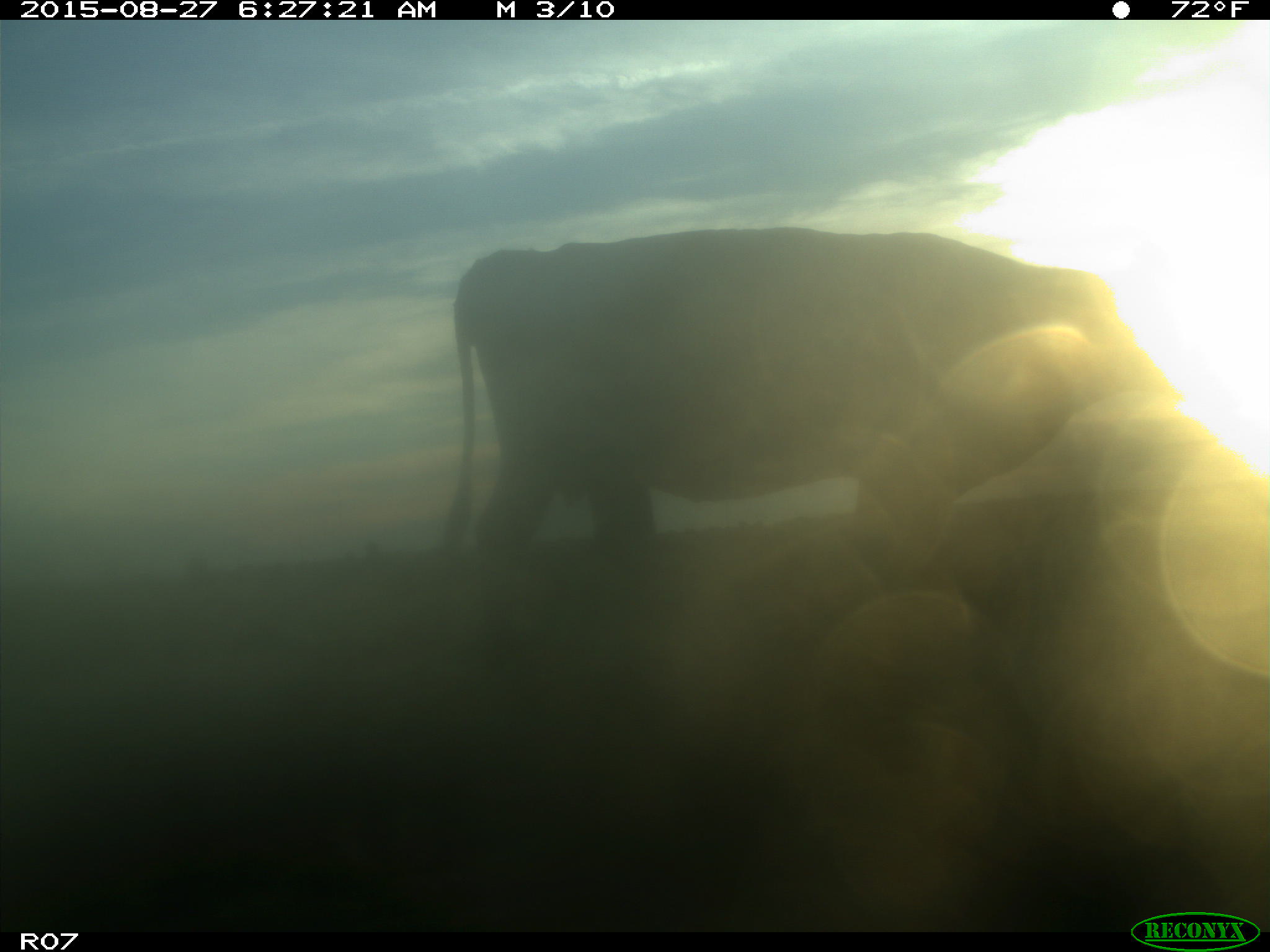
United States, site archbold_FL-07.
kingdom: Animalia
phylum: Chordata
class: Mammalia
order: Artiodactyla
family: Bovidae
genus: Bos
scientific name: Bos taurus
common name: domestic cow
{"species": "Bos taurus (domestic cow)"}